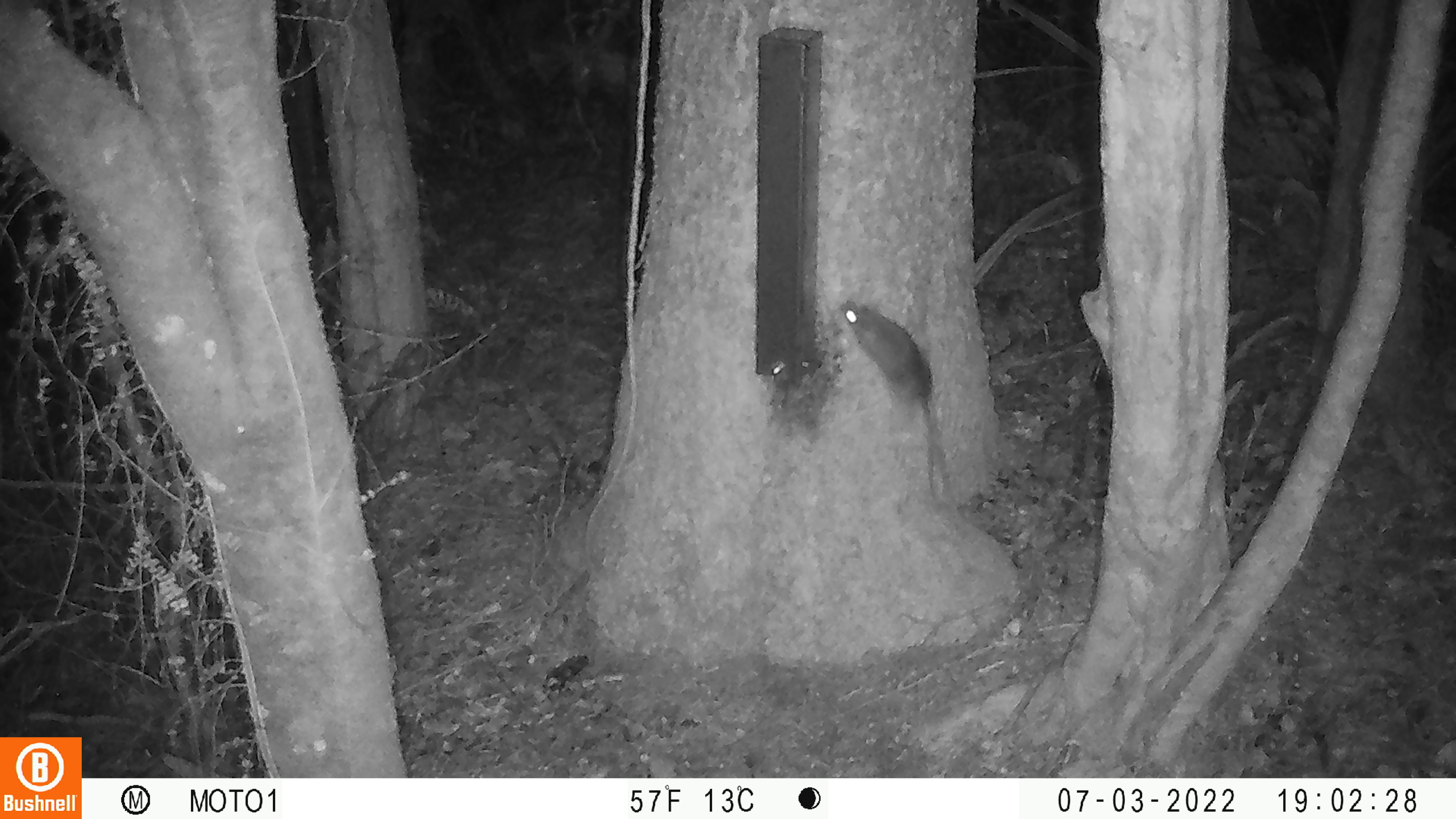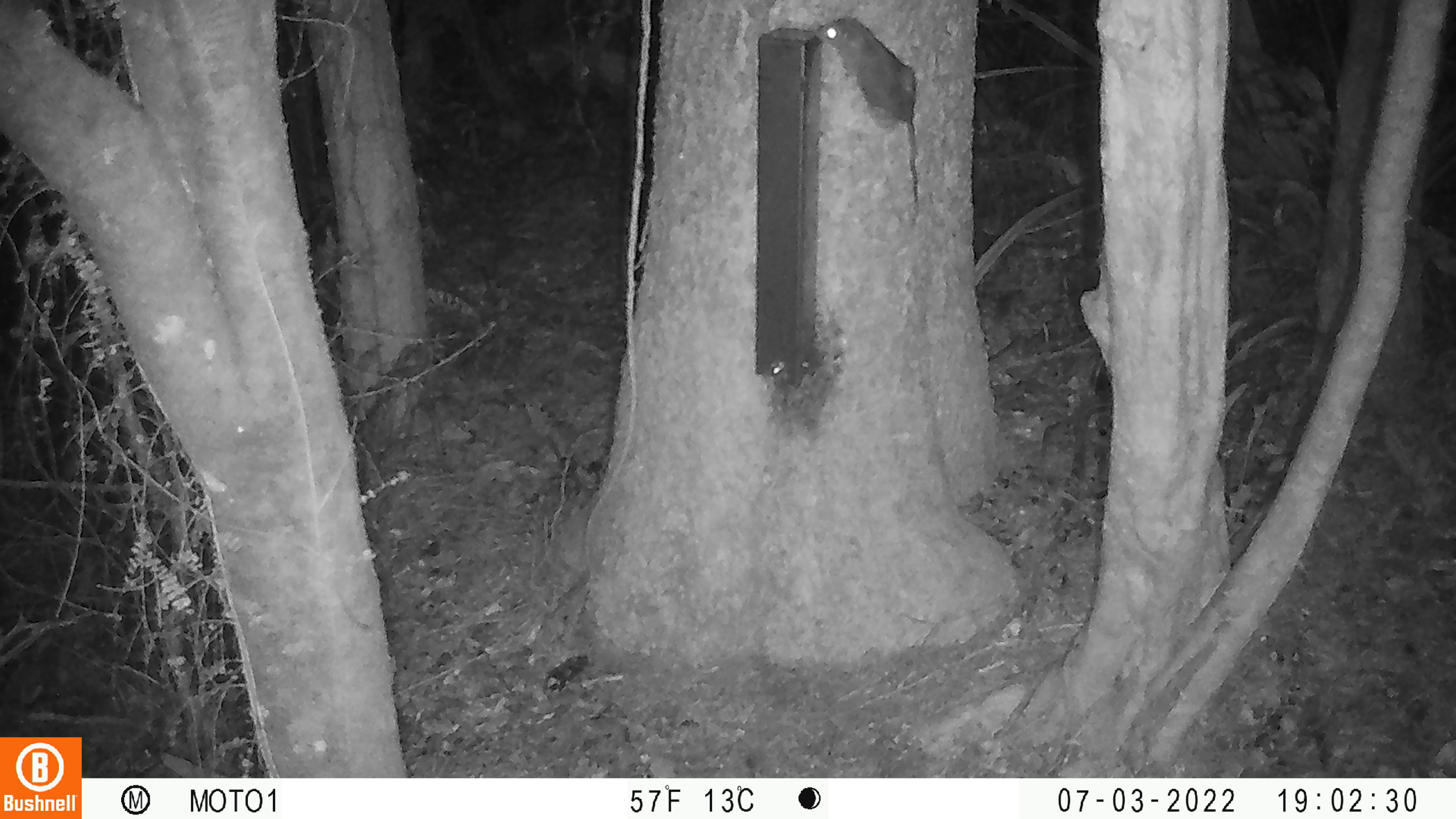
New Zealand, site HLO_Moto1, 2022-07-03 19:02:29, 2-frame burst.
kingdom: Animalia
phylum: Chordata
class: Mammalia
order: Rodentia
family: Muridae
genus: Rattus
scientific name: Rattus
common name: rat